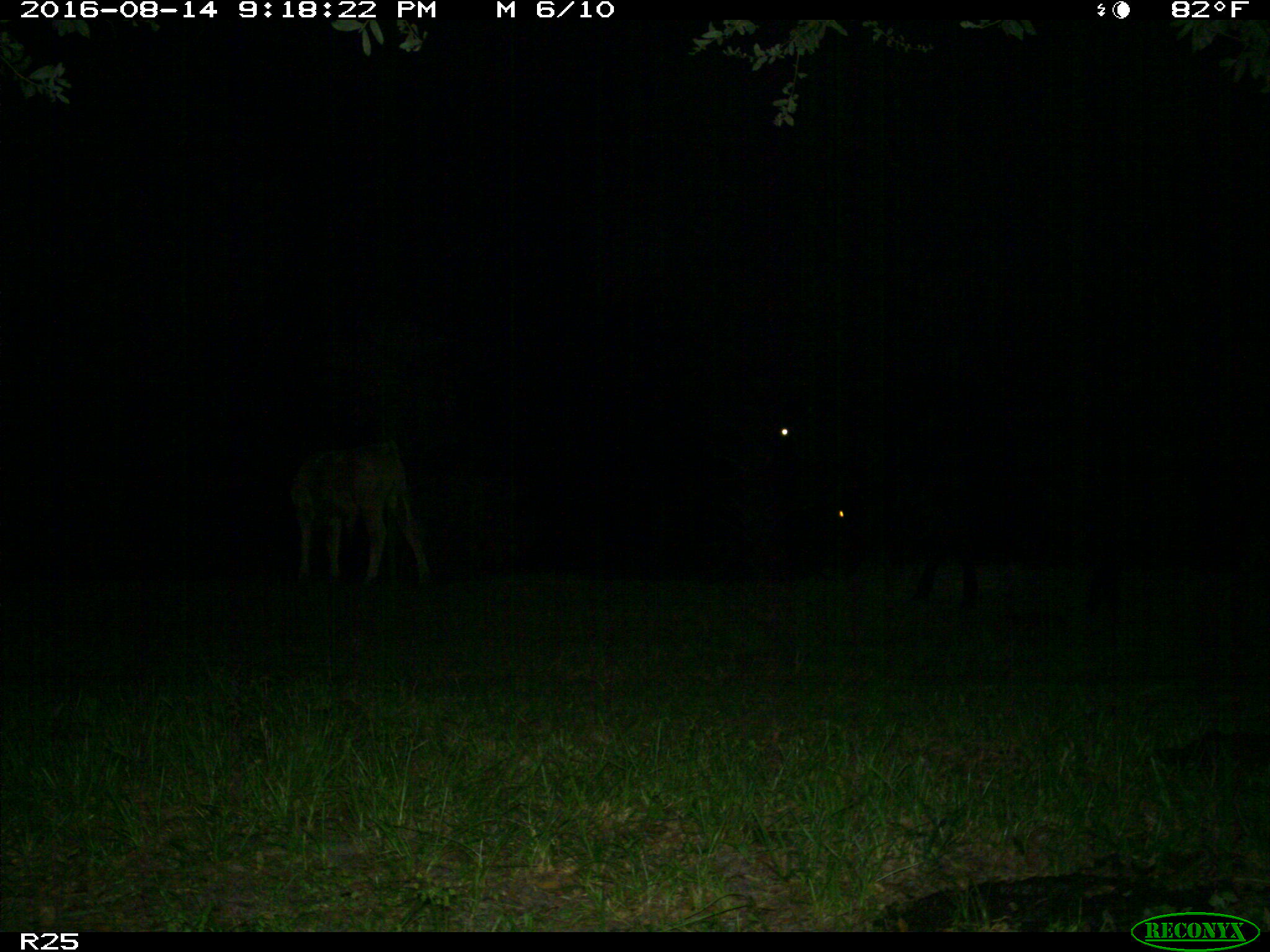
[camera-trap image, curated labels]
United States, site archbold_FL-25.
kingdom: Animalia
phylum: Chordata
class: Mammalia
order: Artiodactyla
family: Bovidae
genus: Bos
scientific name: Bos taurus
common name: domestic cow